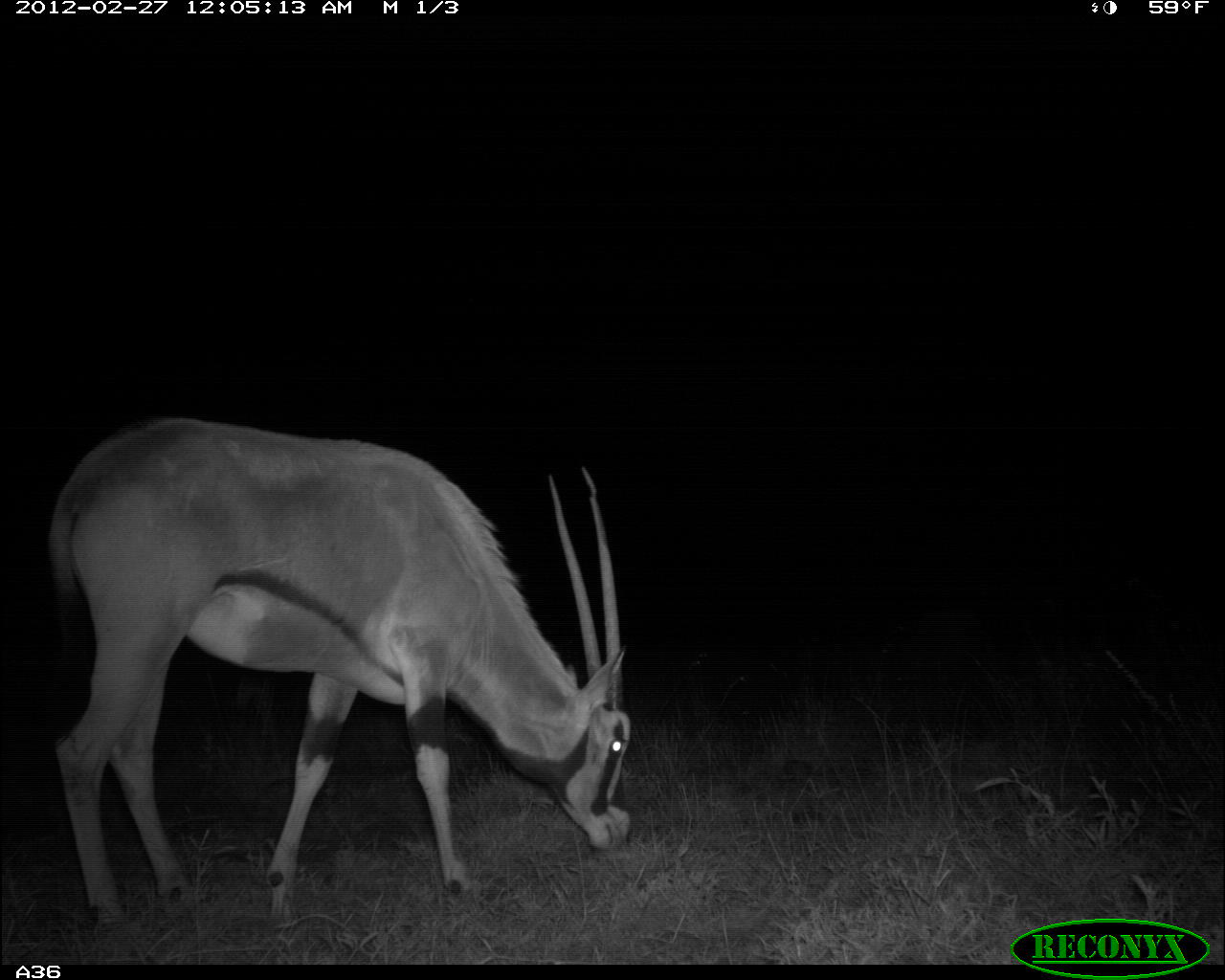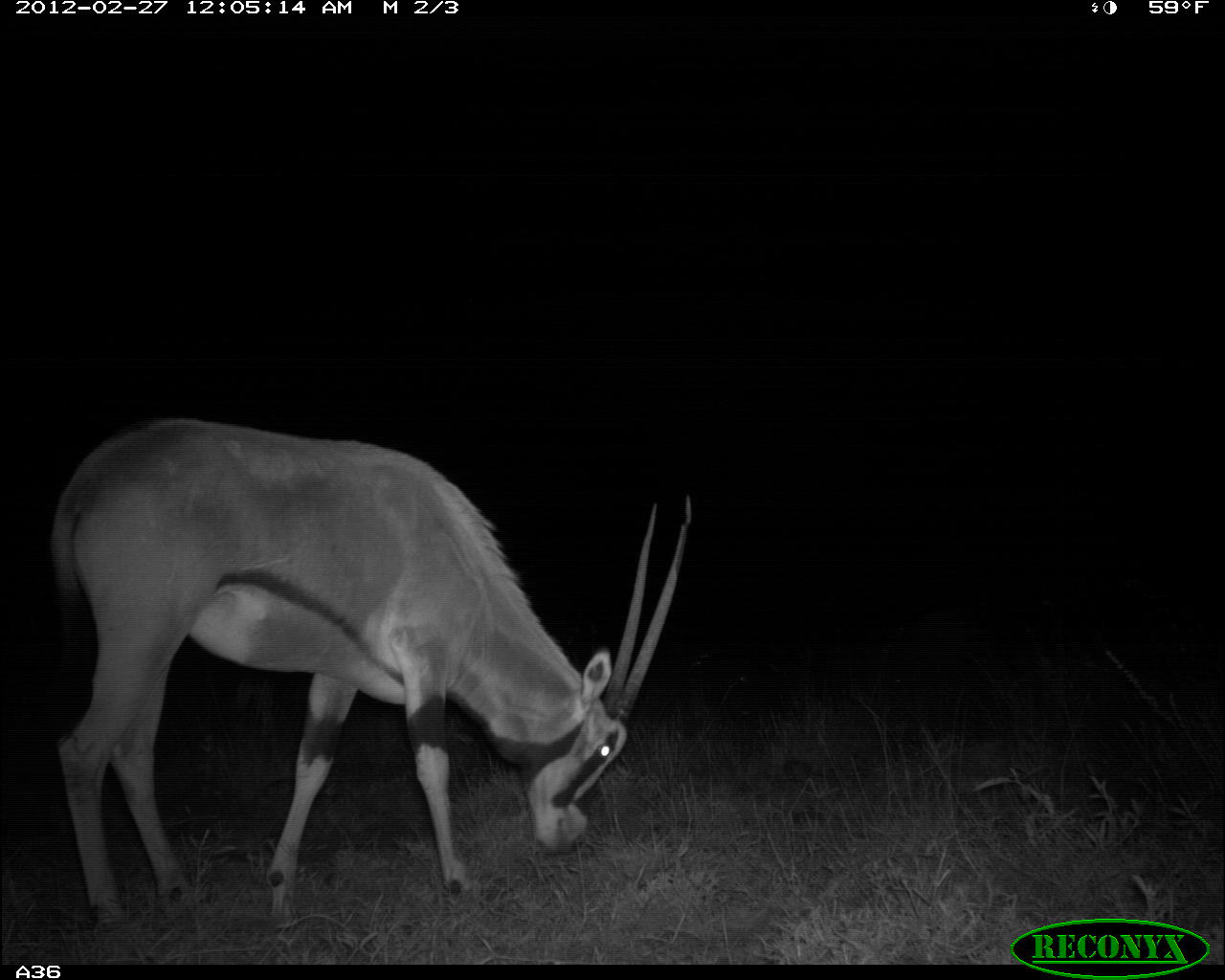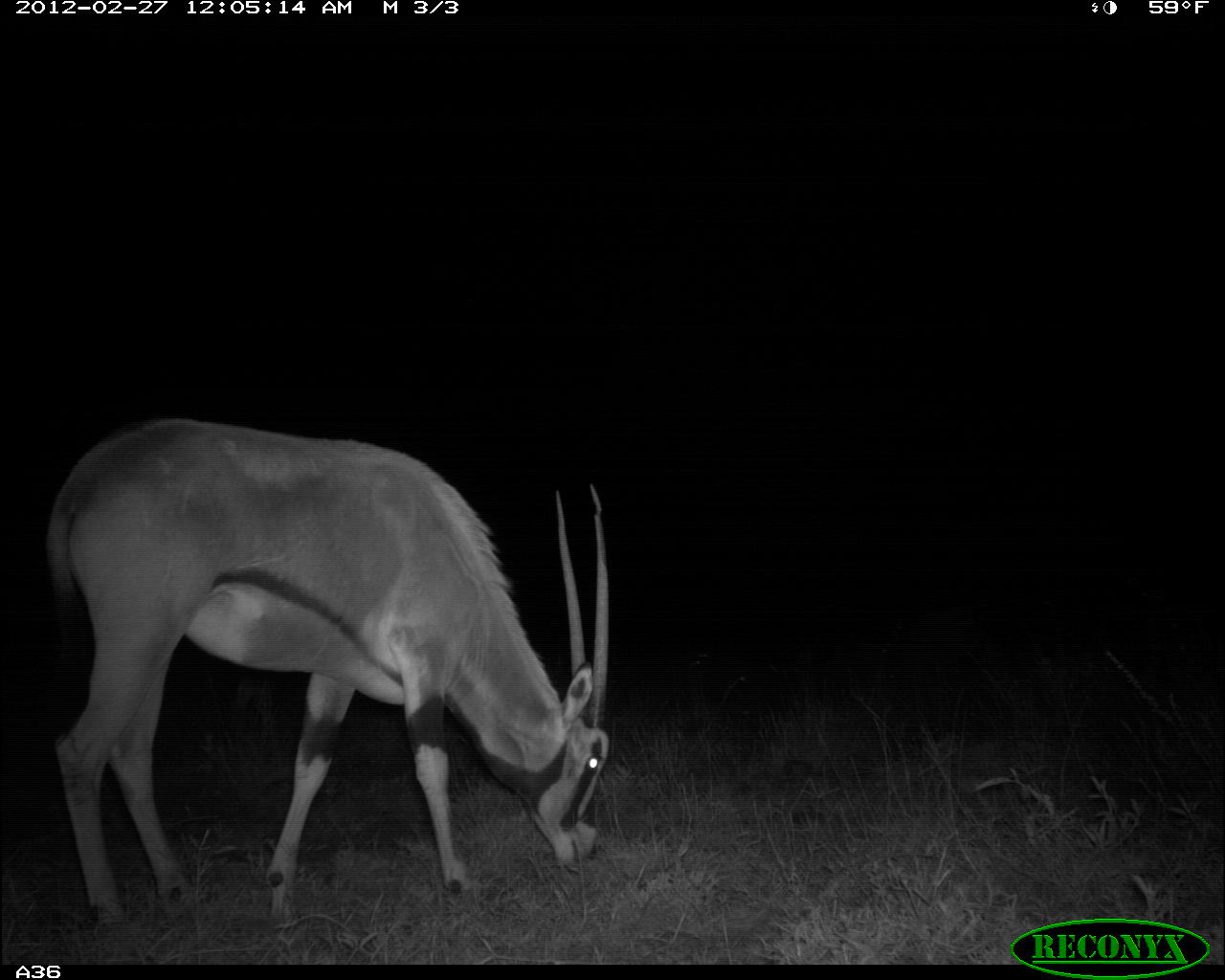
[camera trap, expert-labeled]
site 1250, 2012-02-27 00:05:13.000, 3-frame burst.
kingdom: Animalia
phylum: Chordata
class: Mammalia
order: Artiodactyla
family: Bovidae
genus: Oryx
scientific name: Oryx beisa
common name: east african oryx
Oryx beisa (east african oryx), count 1.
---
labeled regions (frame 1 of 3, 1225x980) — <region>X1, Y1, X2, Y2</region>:
oryx beisa: <region>31, 411, 640, 939</region>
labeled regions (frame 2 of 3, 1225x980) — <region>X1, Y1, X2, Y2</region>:
oryx beisa: <region>34, 411, 701, 931</region>